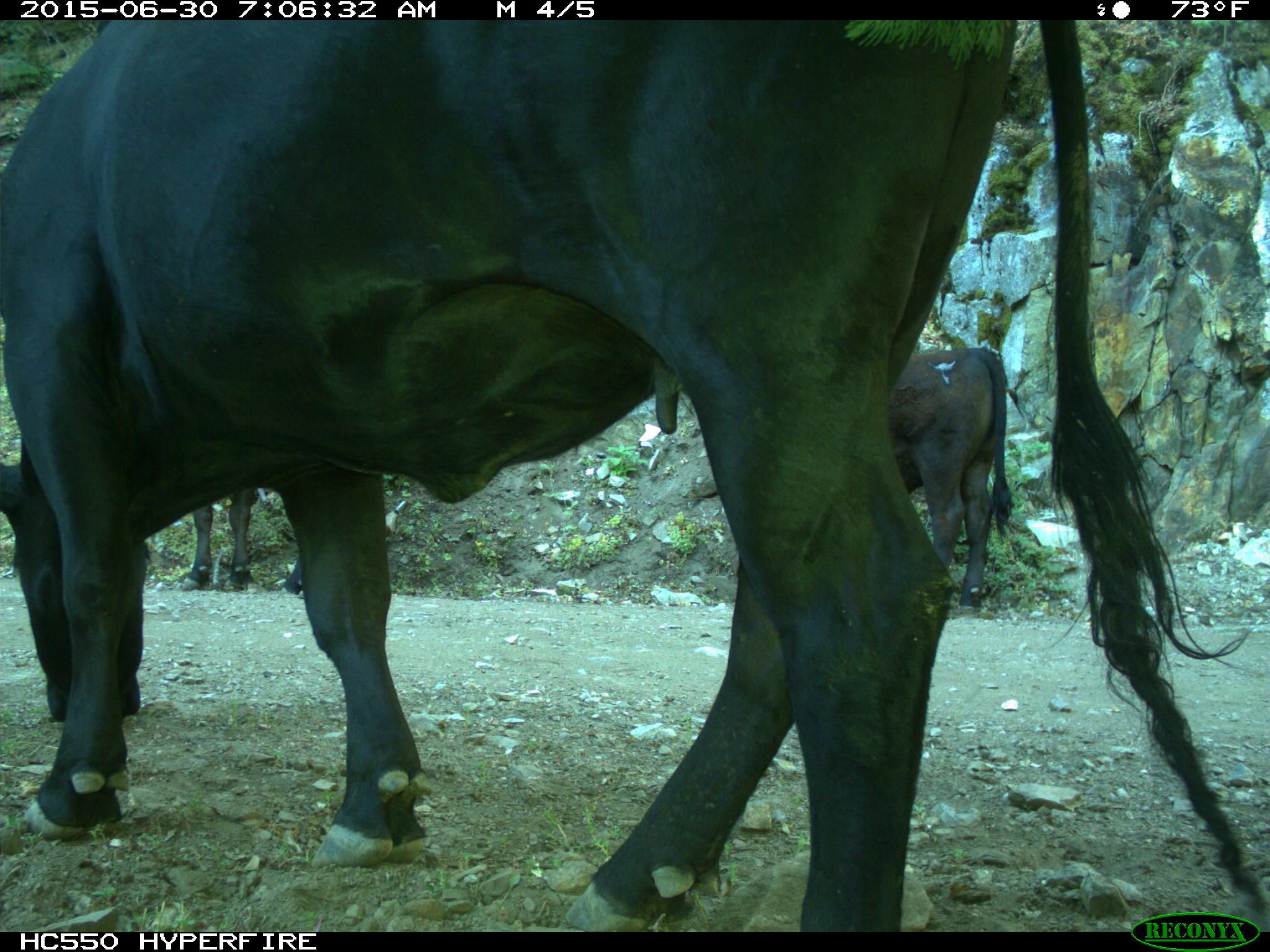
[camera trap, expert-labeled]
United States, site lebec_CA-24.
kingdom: Animalia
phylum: Chordata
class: Mammalia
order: Artiodactyla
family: Bovidae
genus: Bos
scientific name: Bos taurus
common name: domestic cow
Bos taurus (domestic cow).